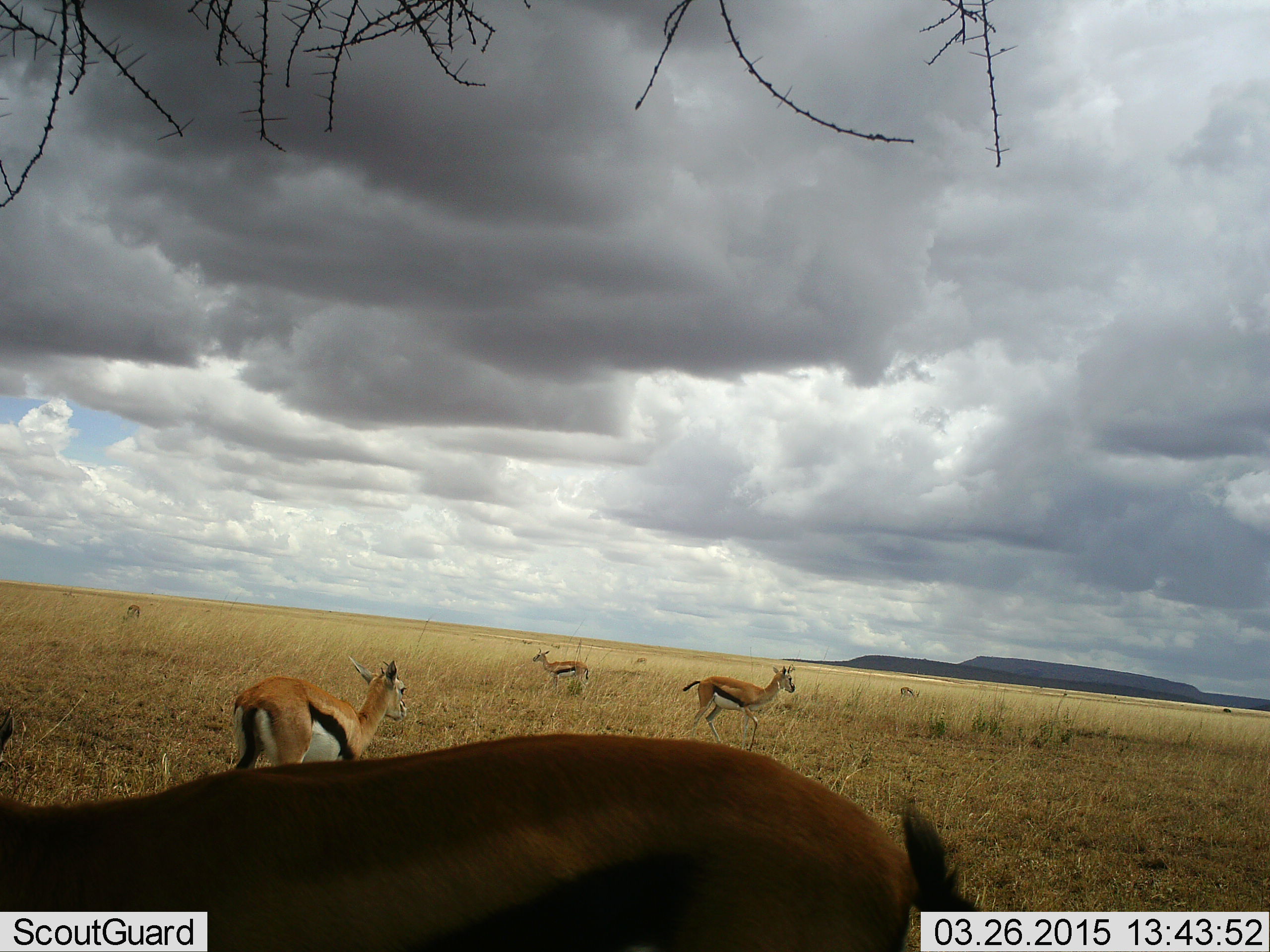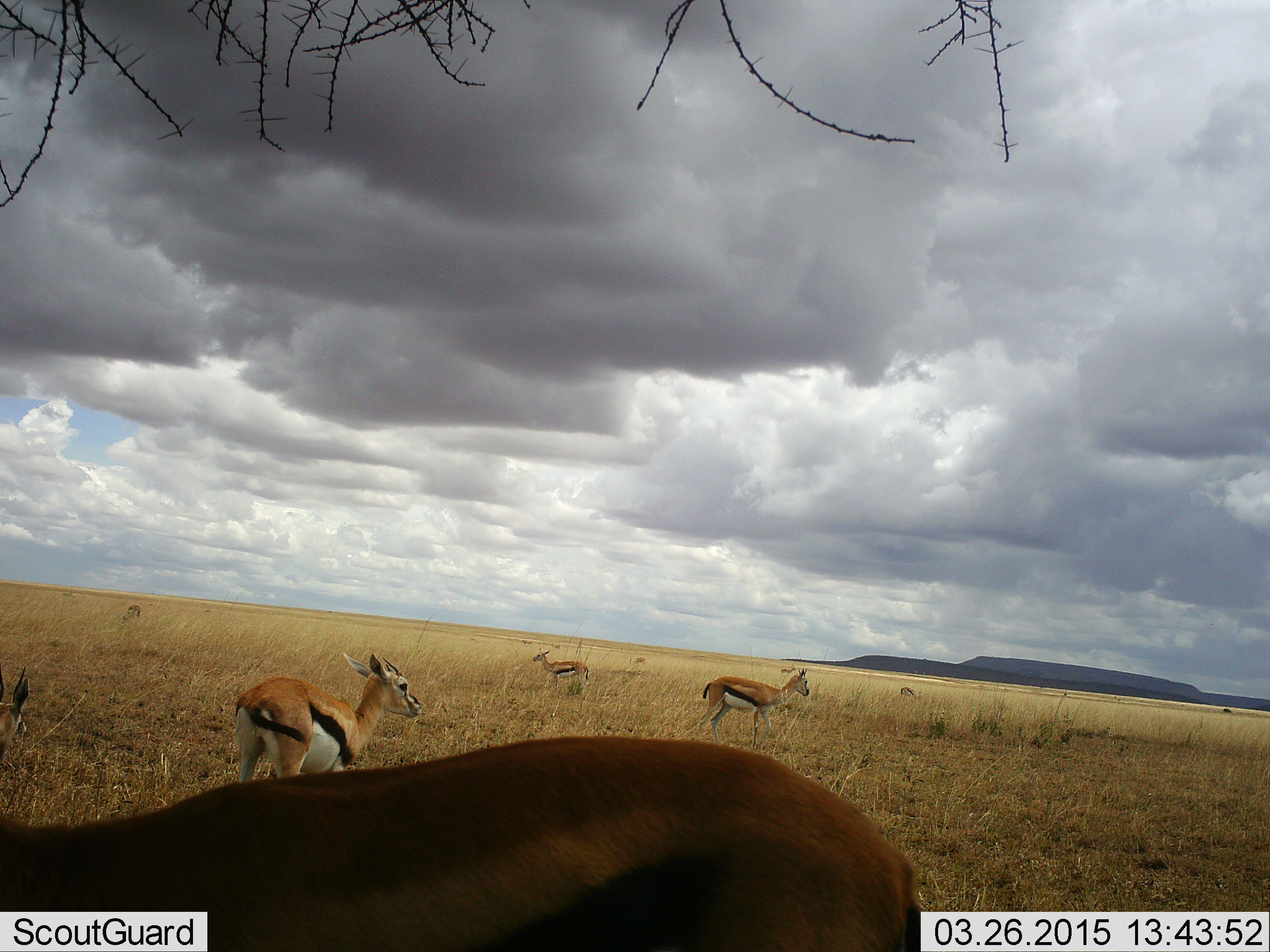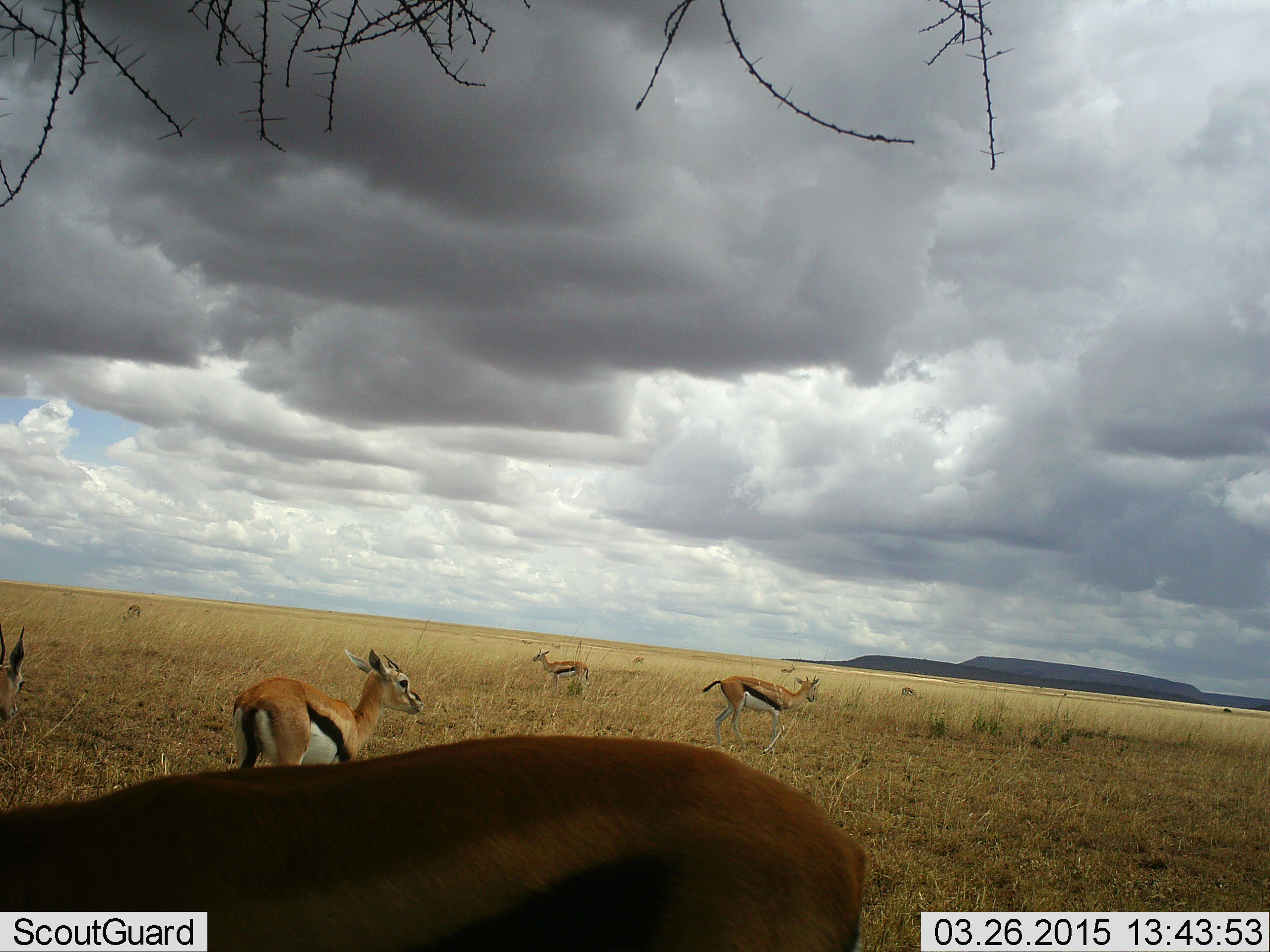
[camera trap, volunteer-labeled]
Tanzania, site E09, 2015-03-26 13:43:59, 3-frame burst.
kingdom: Animalia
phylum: Chordata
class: Mammalia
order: Artiodactyla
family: Bovidae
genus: Eudorcas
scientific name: Eudorcas thomsonii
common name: thomson's gazelle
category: gazellethomsons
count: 7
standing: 91%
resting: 9%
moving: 36%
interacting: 0%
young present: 9%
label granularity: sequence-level